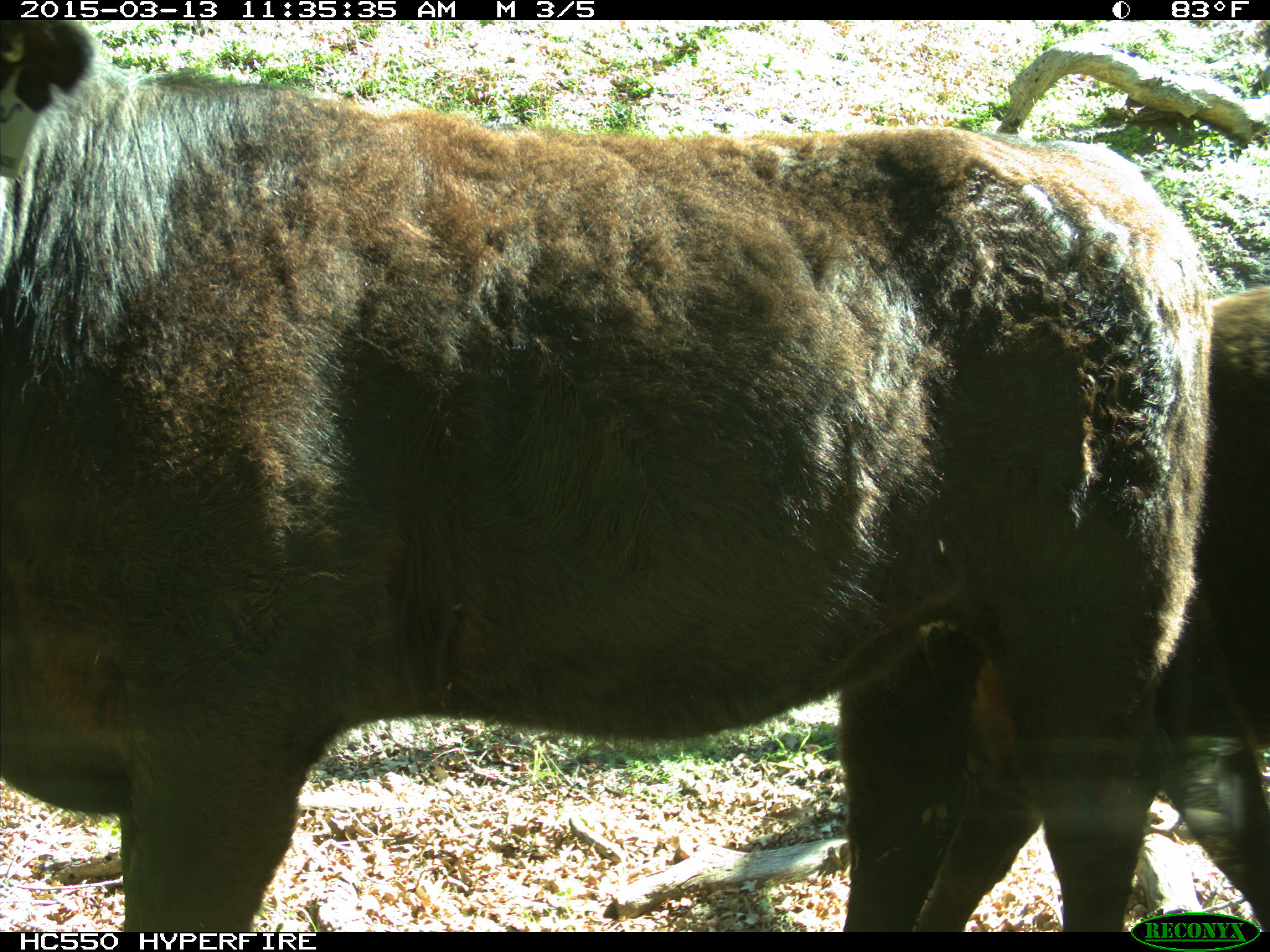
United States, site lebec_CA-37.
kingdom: Animalia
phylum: Chordata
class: Mammalia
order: Artiodactyla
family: Bovidae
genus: Bos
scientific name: Bos taurus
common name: domestic cow